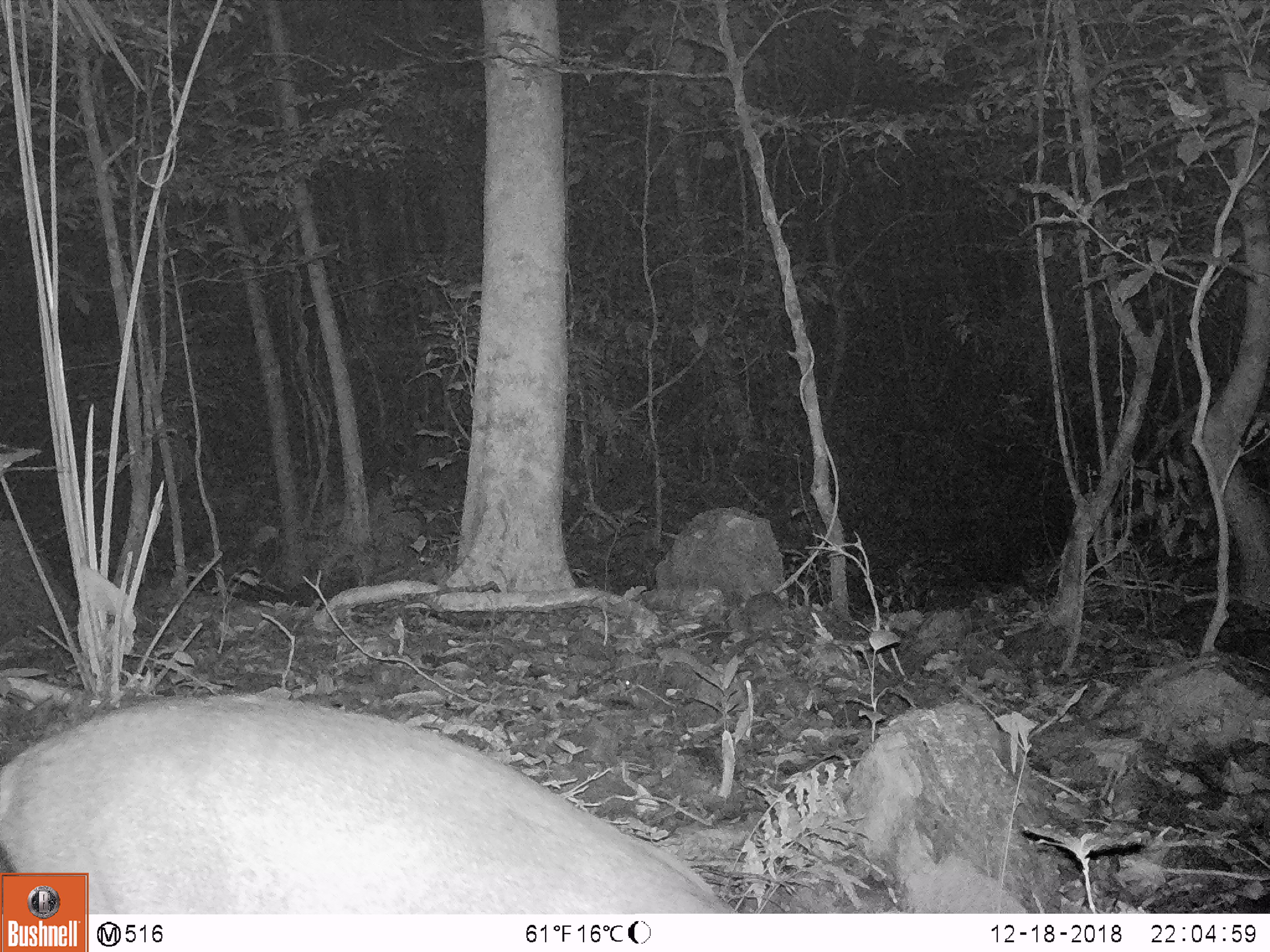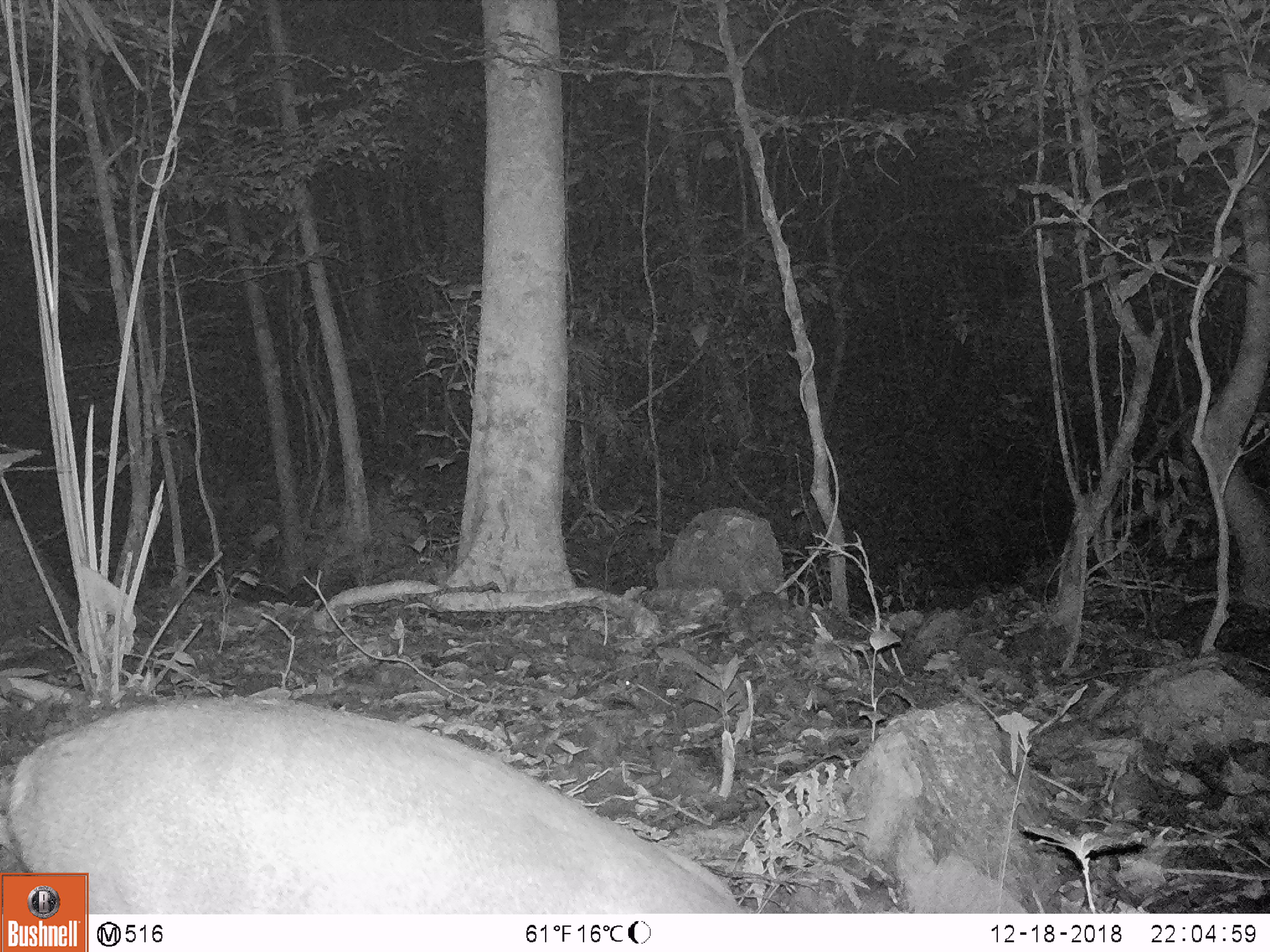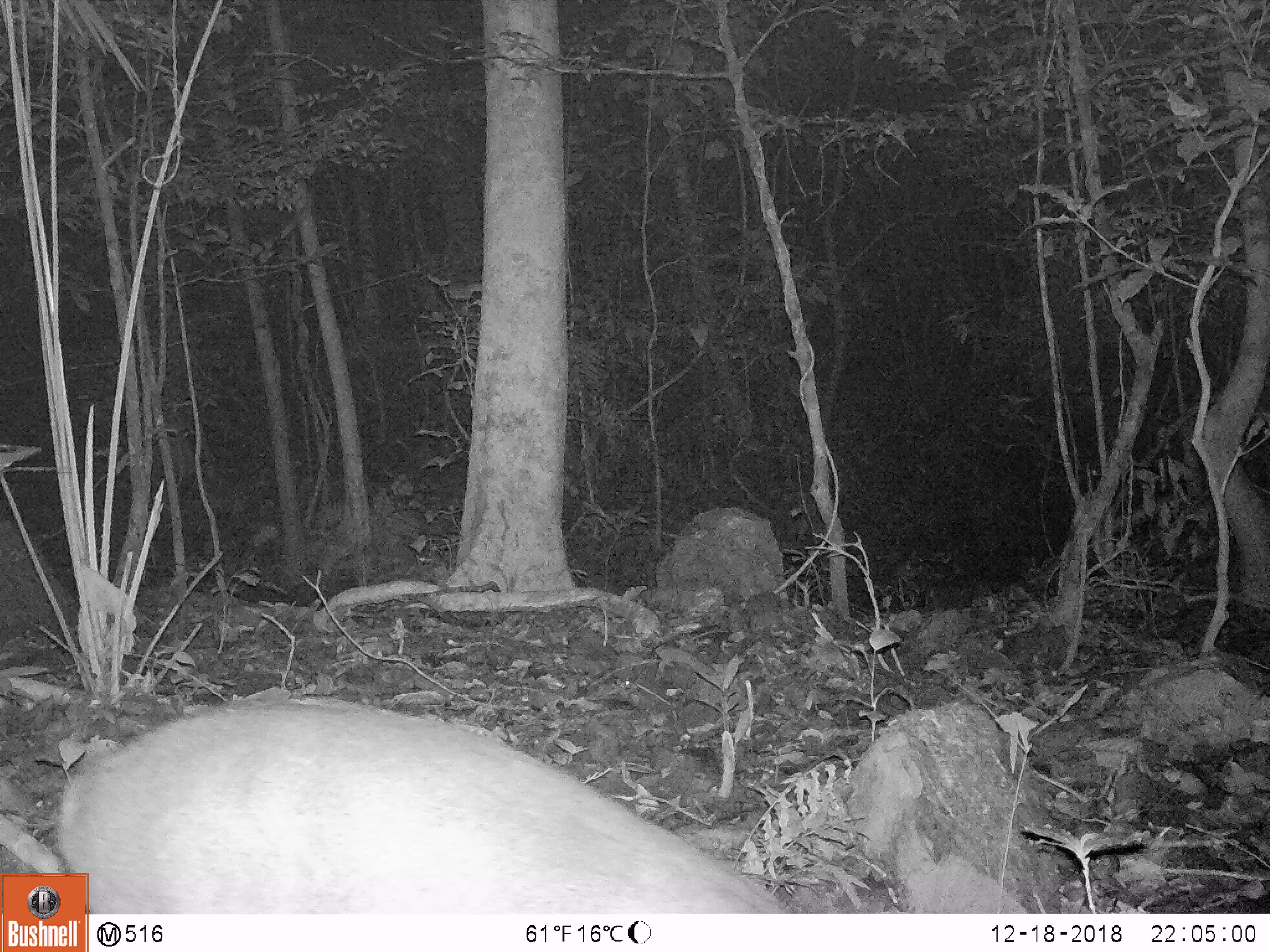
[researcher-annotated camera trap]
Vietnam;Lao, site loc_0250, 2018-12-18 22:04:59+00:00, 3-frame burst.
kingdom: Animalia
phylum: Chordata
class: Mammalia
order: Artiodactyla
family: Cervidae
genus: Muntiacus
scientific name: Muntiacus vuquangensis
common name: large-antlered muntjac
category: large antlered muntjac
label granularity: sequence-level